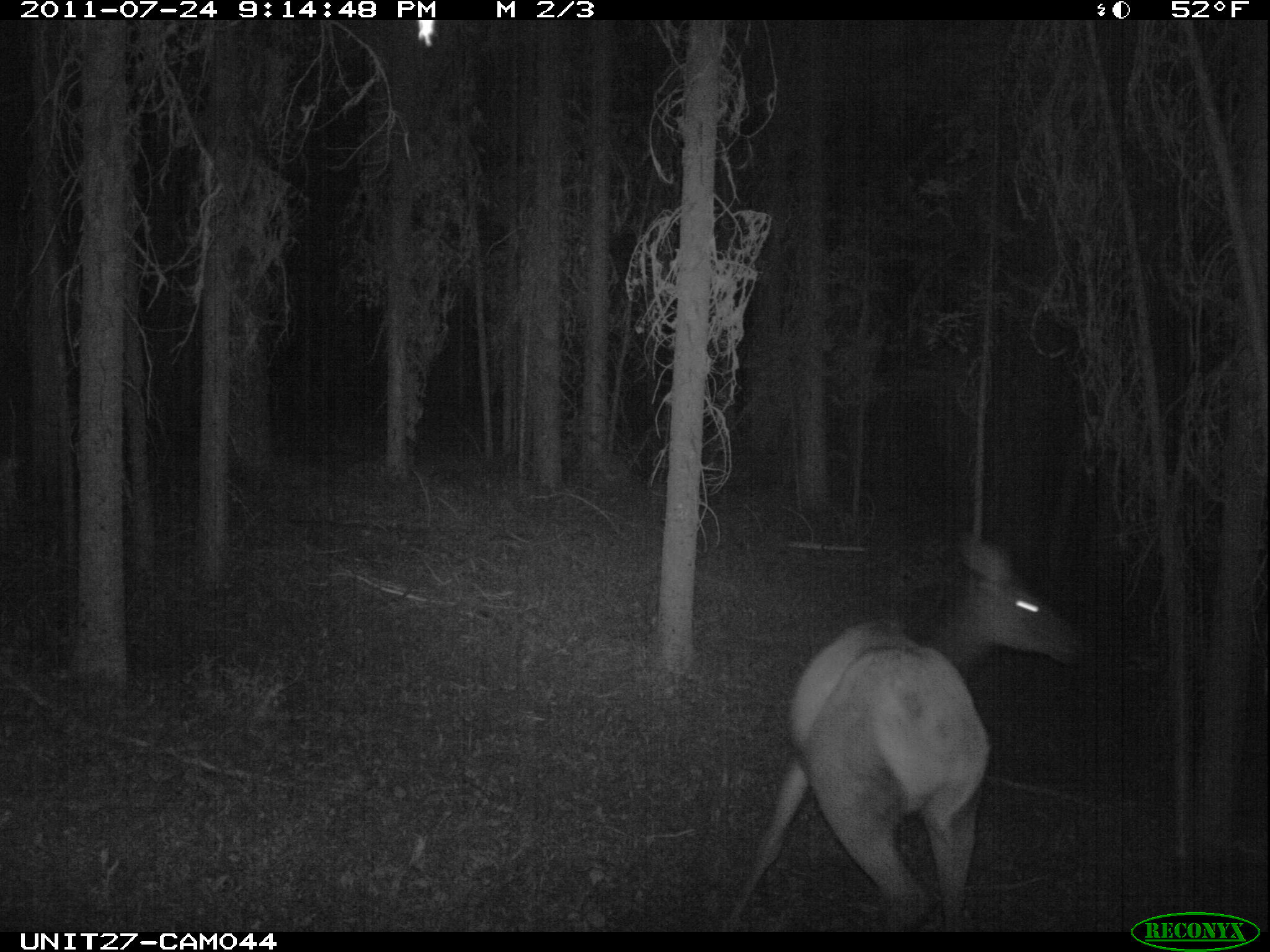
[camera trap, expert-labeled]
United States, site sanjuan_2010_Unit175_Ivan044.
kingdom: Animalia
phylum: Chordata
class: Mammalia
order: Artiodactyla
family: Cervidae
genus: Cervus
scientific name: Cervus elaphus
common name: red deer